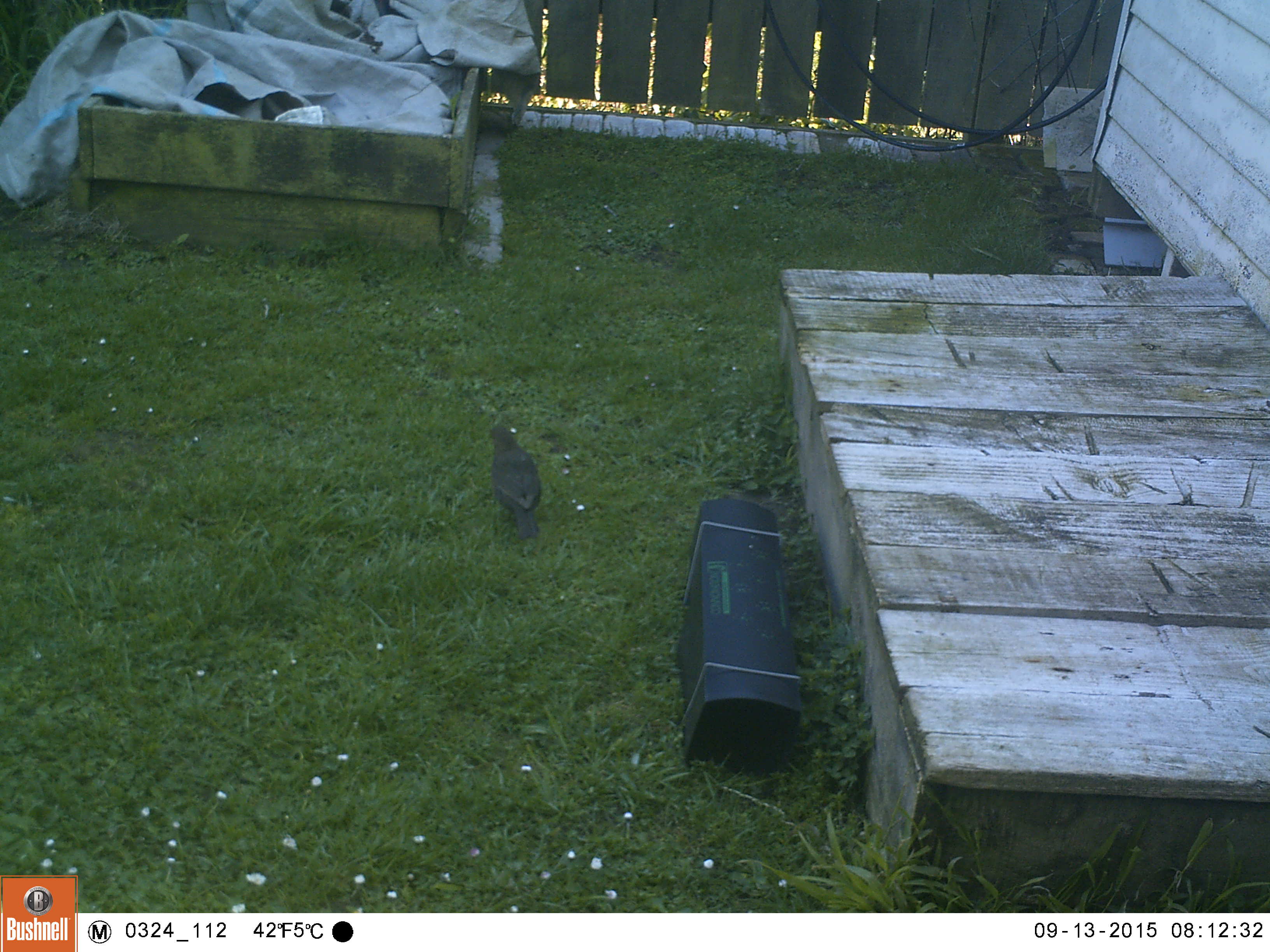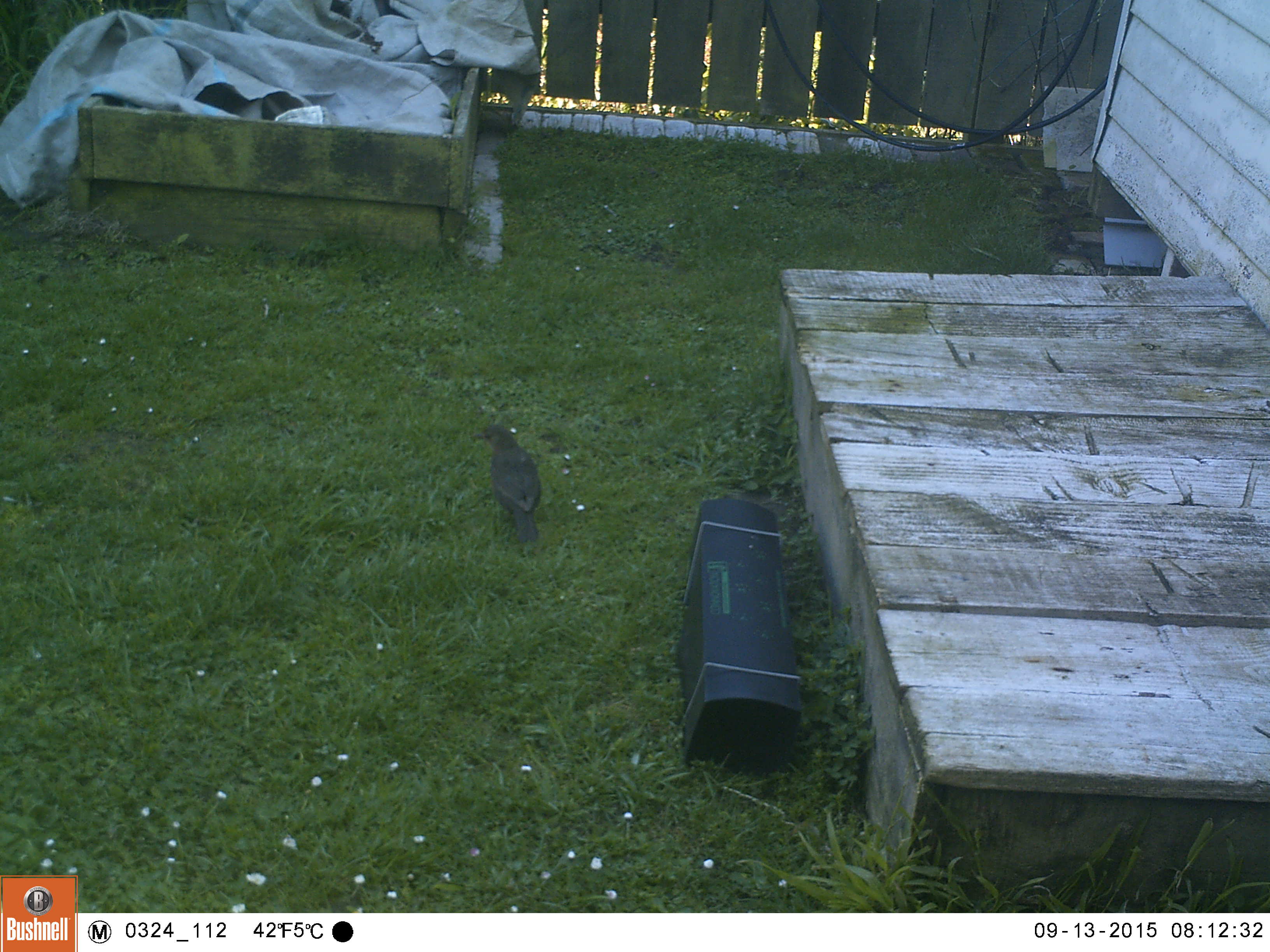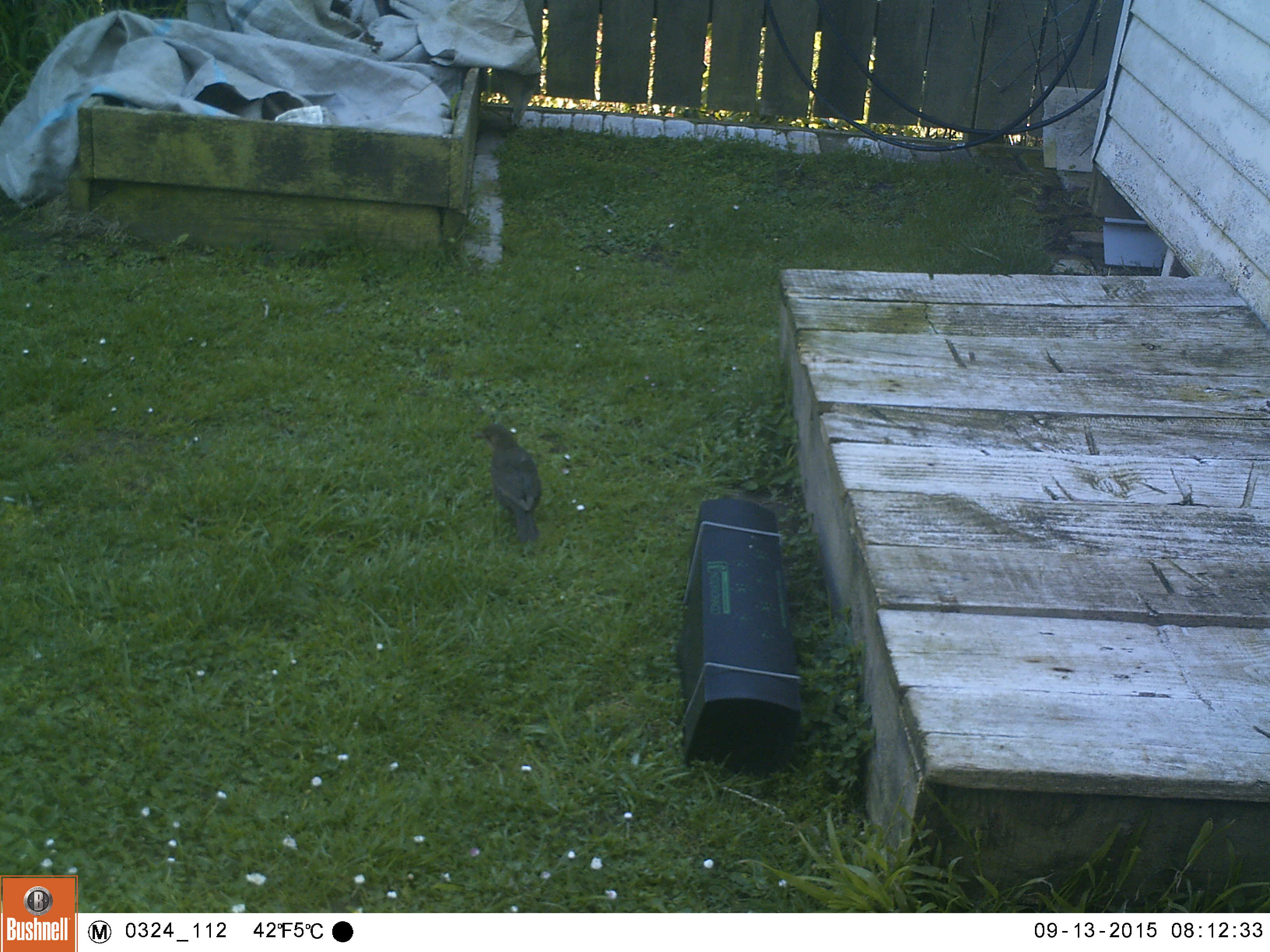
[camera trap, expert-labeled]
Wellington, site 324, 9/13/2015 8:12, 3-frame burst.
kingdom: Animalia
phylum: Chordata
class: Aves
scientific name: Aves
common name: bird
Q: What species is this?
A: Bird (Aves).